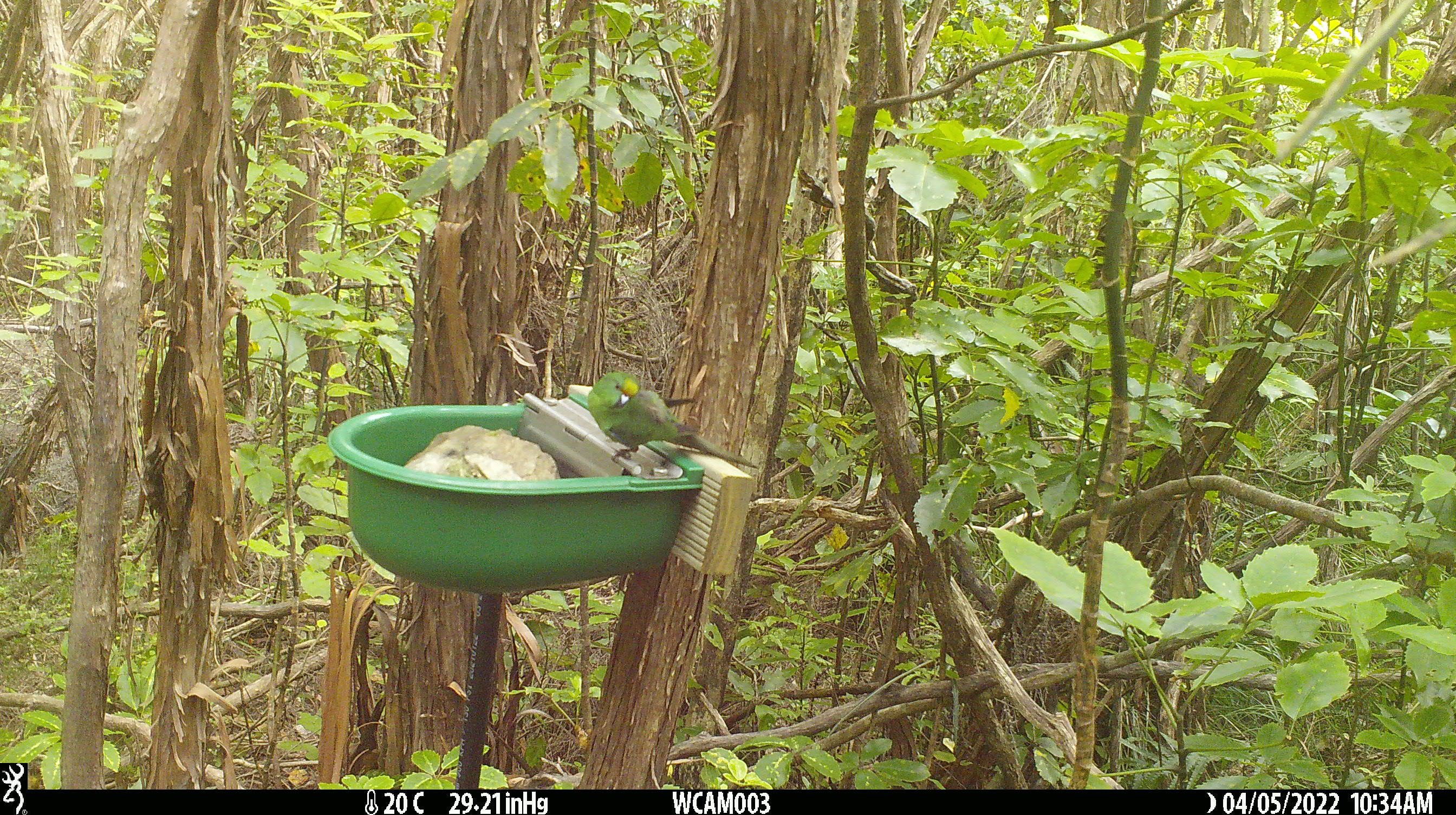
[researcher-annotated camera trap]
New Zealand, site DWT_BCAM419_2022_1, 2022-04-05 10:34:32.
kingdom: Animalia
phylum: Chordata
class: Aves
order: Psittaciformes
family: Psittaculidae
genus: Cyanoramphus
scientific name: Cyanoramphus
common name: parakeet